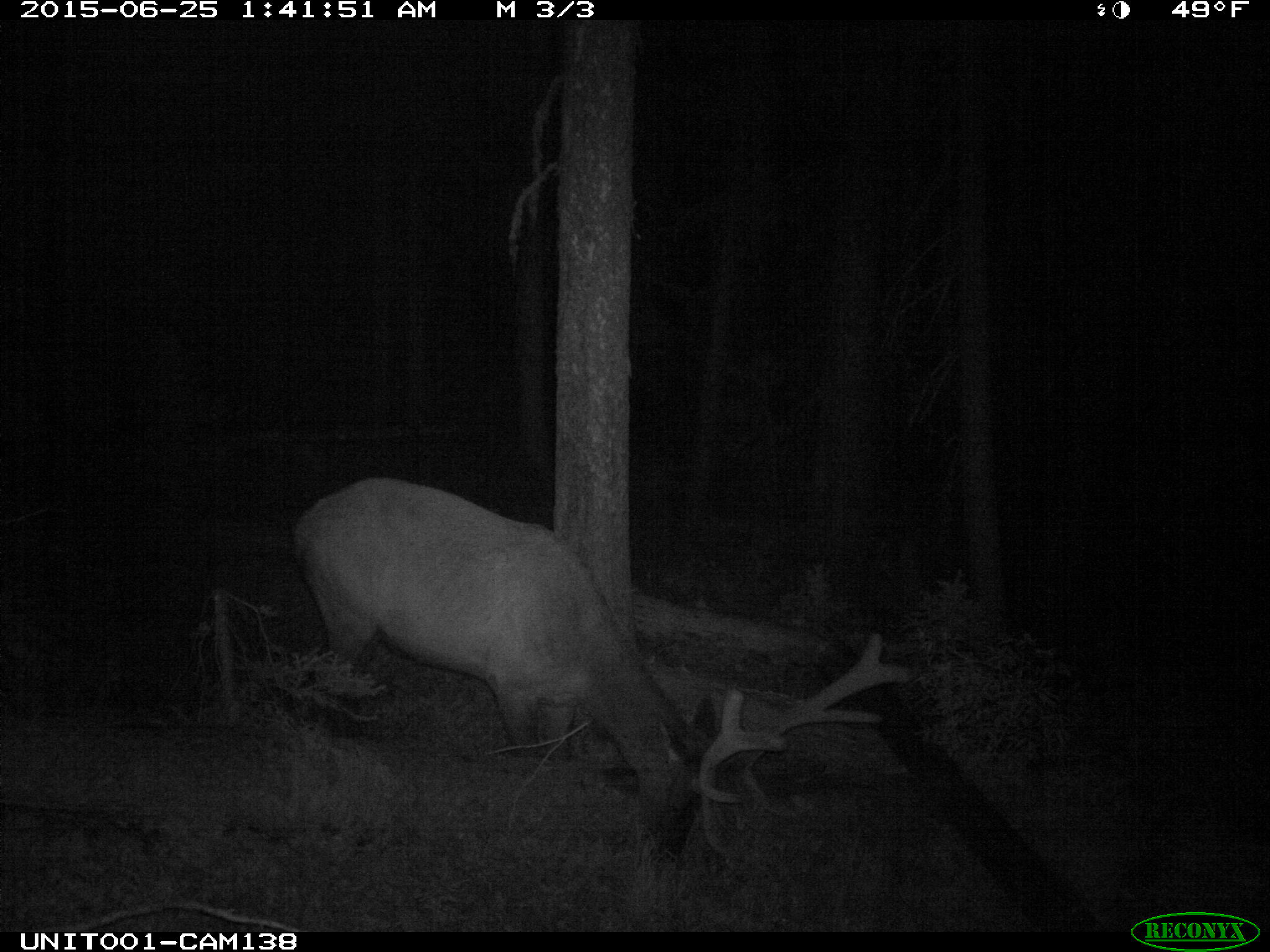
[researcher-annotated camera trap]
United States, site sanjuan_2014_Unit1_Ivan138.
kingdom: Animalia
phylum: Chordata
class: Mammalia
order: Artiodactyla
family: Cervidae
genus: Cervus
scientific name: Cervus elaphus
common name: red deer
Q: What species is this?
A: Cervus elaphus (red deer).